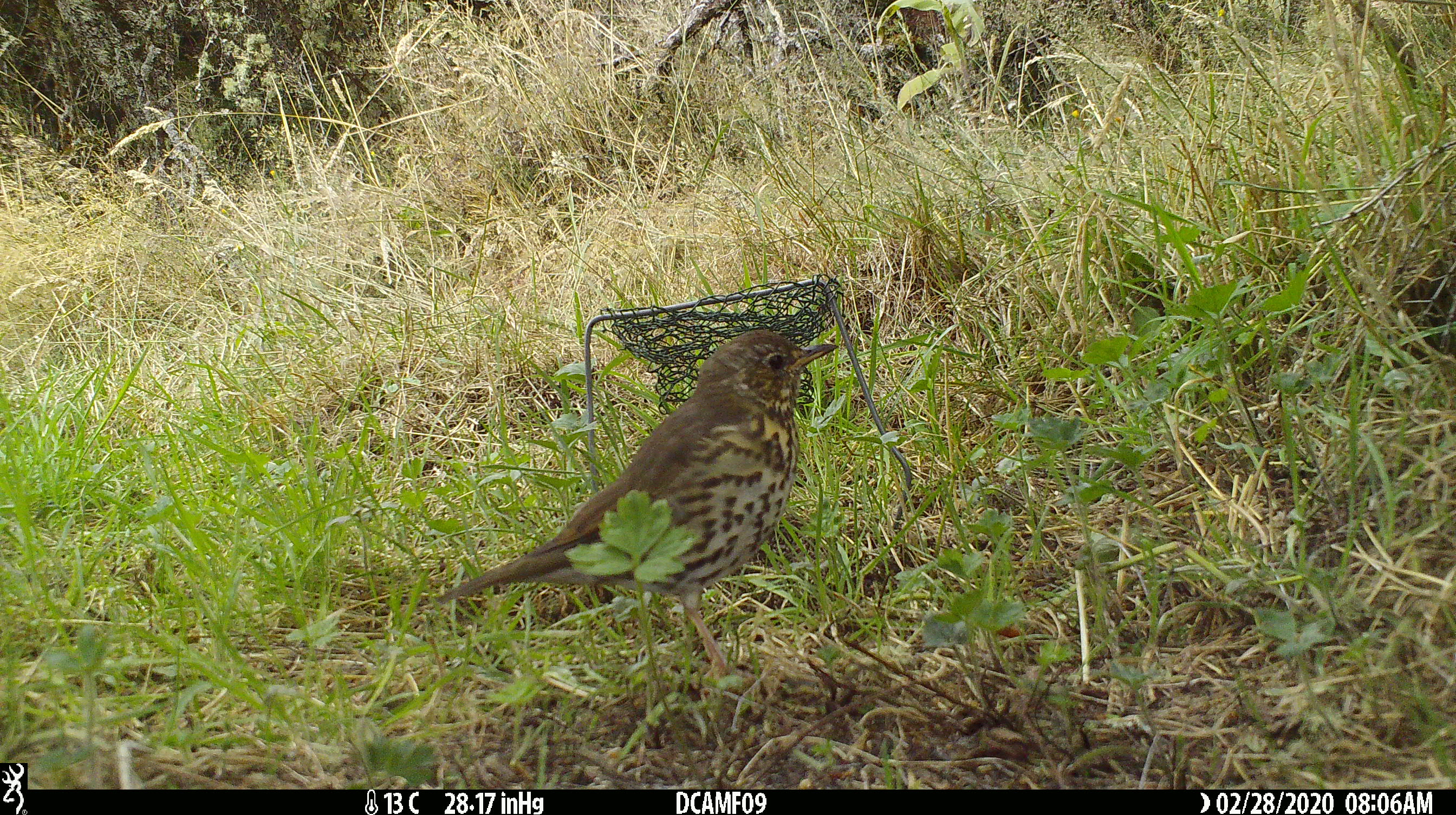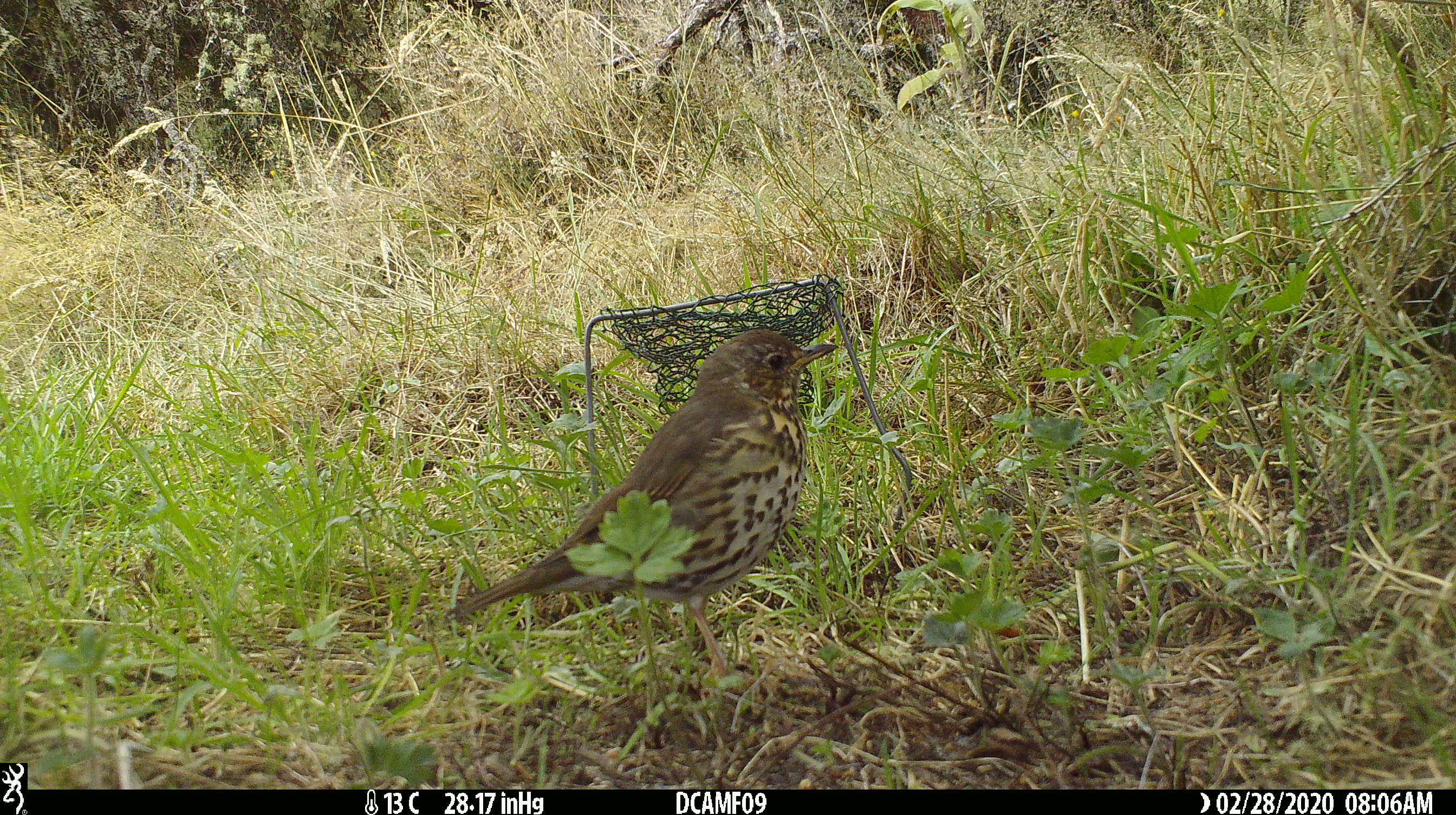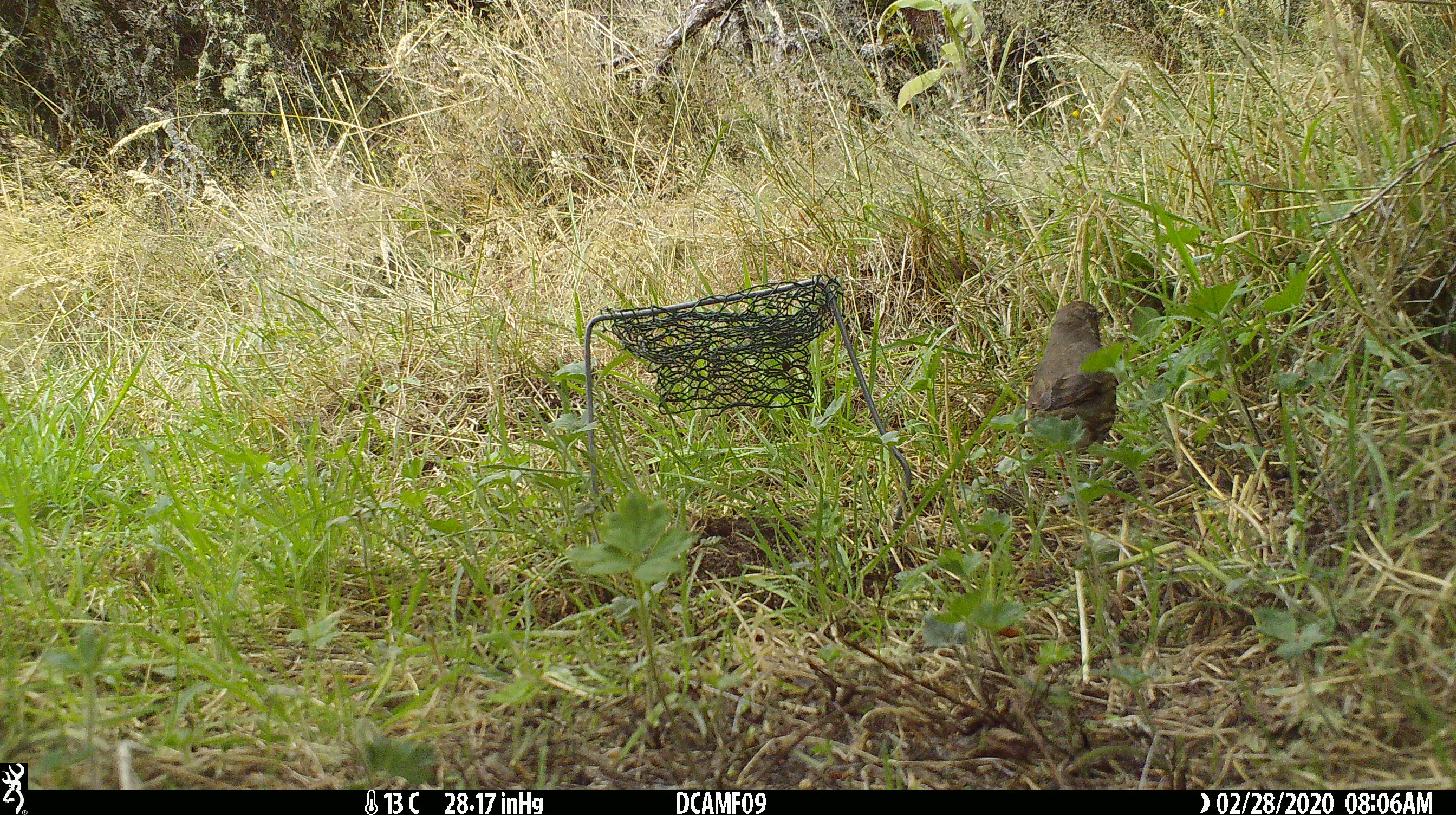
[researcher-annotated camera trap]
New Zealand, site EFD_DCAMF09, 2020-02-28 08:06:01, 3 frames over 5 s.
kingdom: Animalia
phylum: Chordata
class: Aves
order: Passeriformes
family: Turdidae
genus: Turdus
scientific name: Turdus philomelos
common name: song thrush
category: thrush